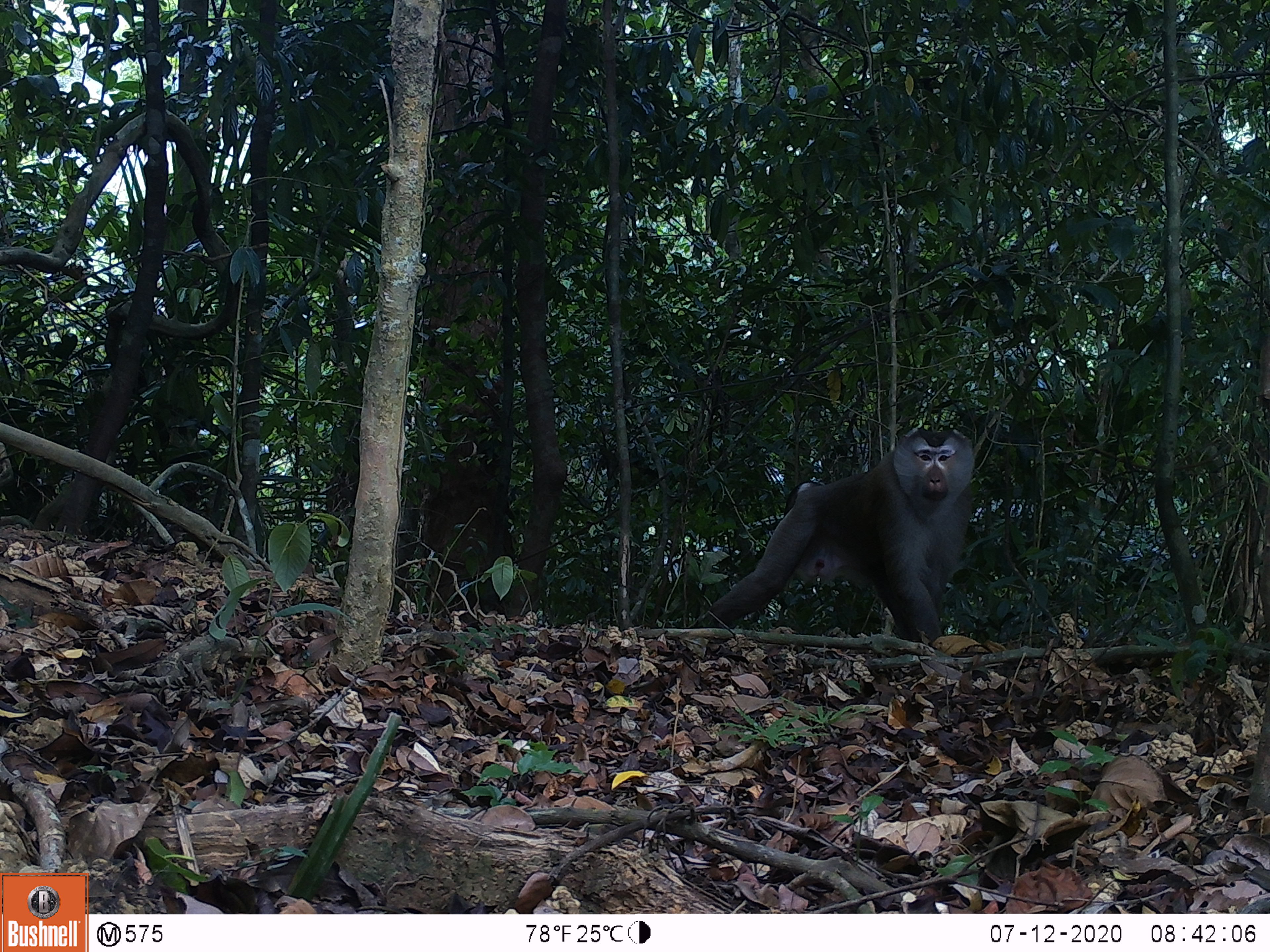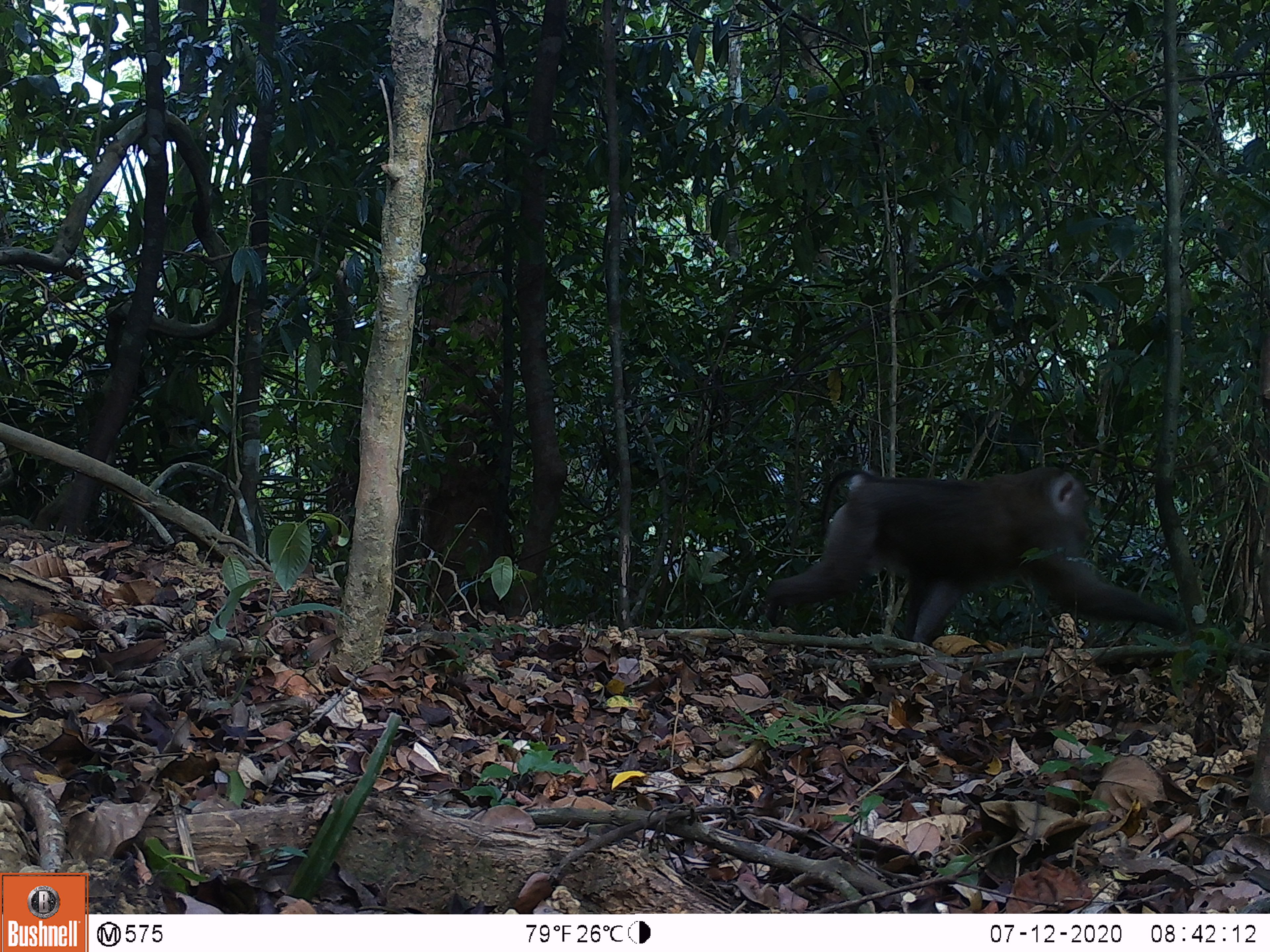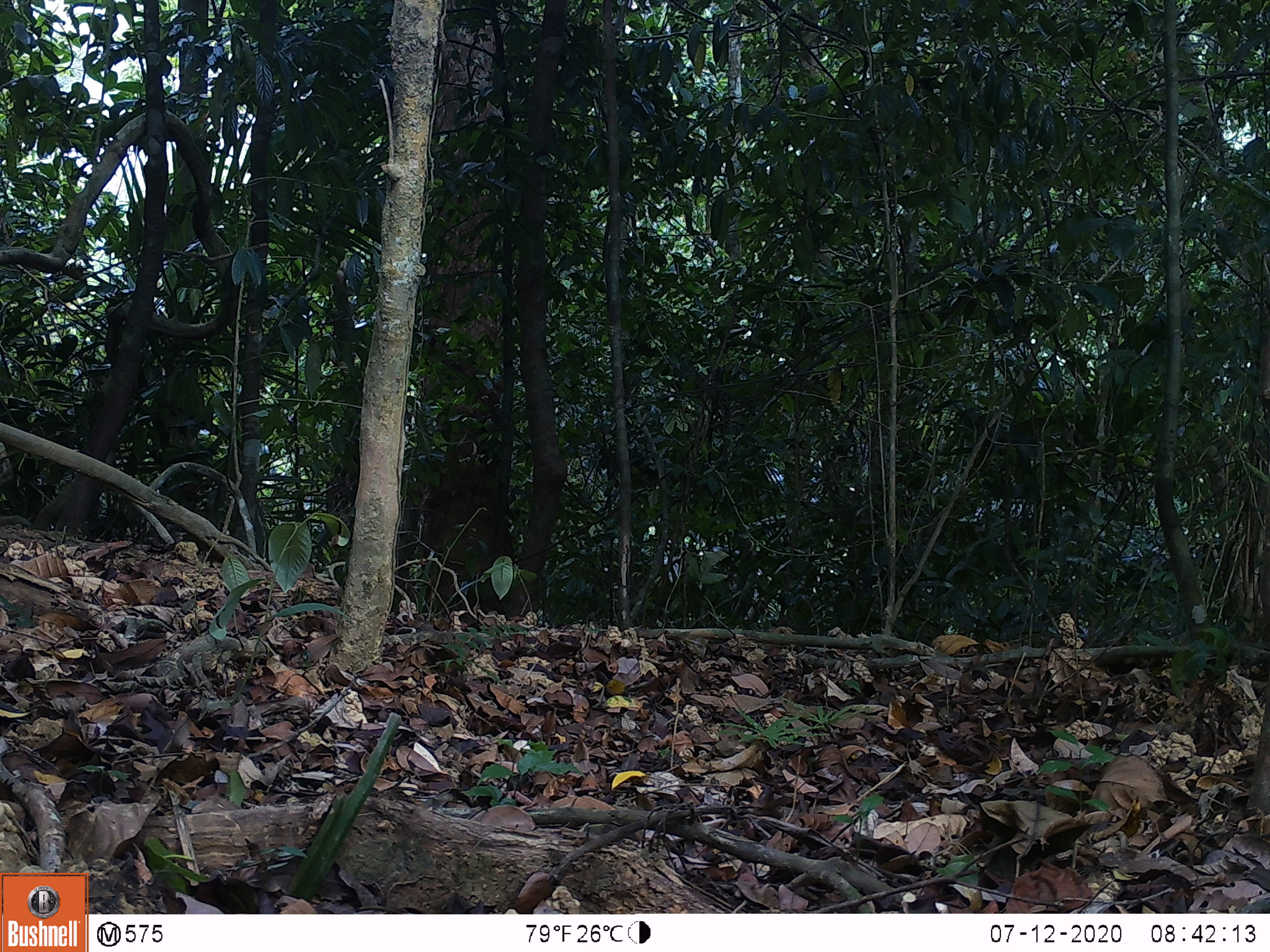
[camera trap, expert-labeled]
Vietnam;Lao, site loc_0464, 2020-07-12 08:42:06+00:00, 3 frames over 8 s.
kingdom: Animalia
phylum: Chordata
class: Mammalia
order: Primates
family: Cercopithecidae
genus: Macaca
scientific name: Macaca nemestrina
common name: pig-tailed macaque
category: pig tailed macaque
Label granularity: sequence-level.